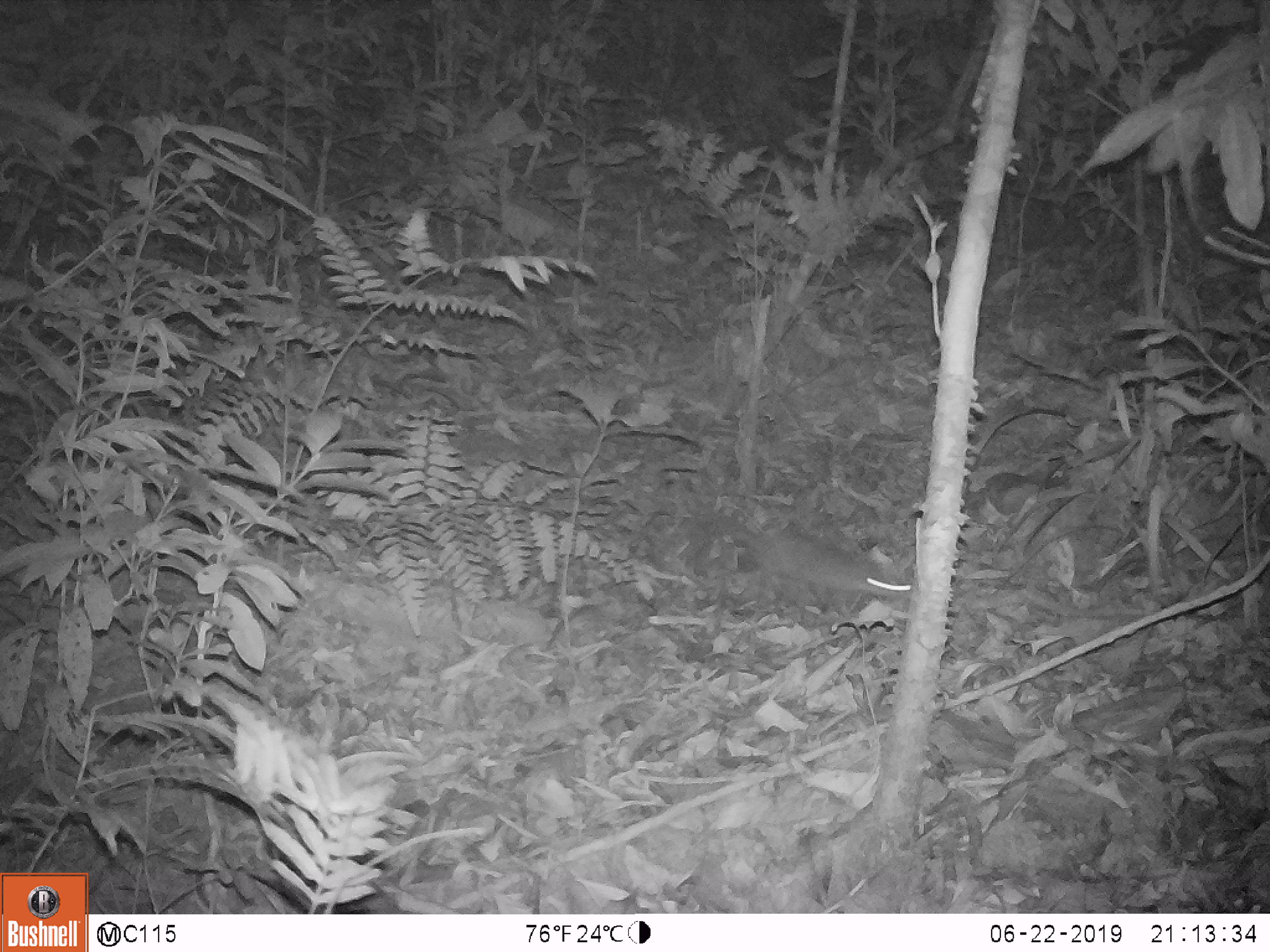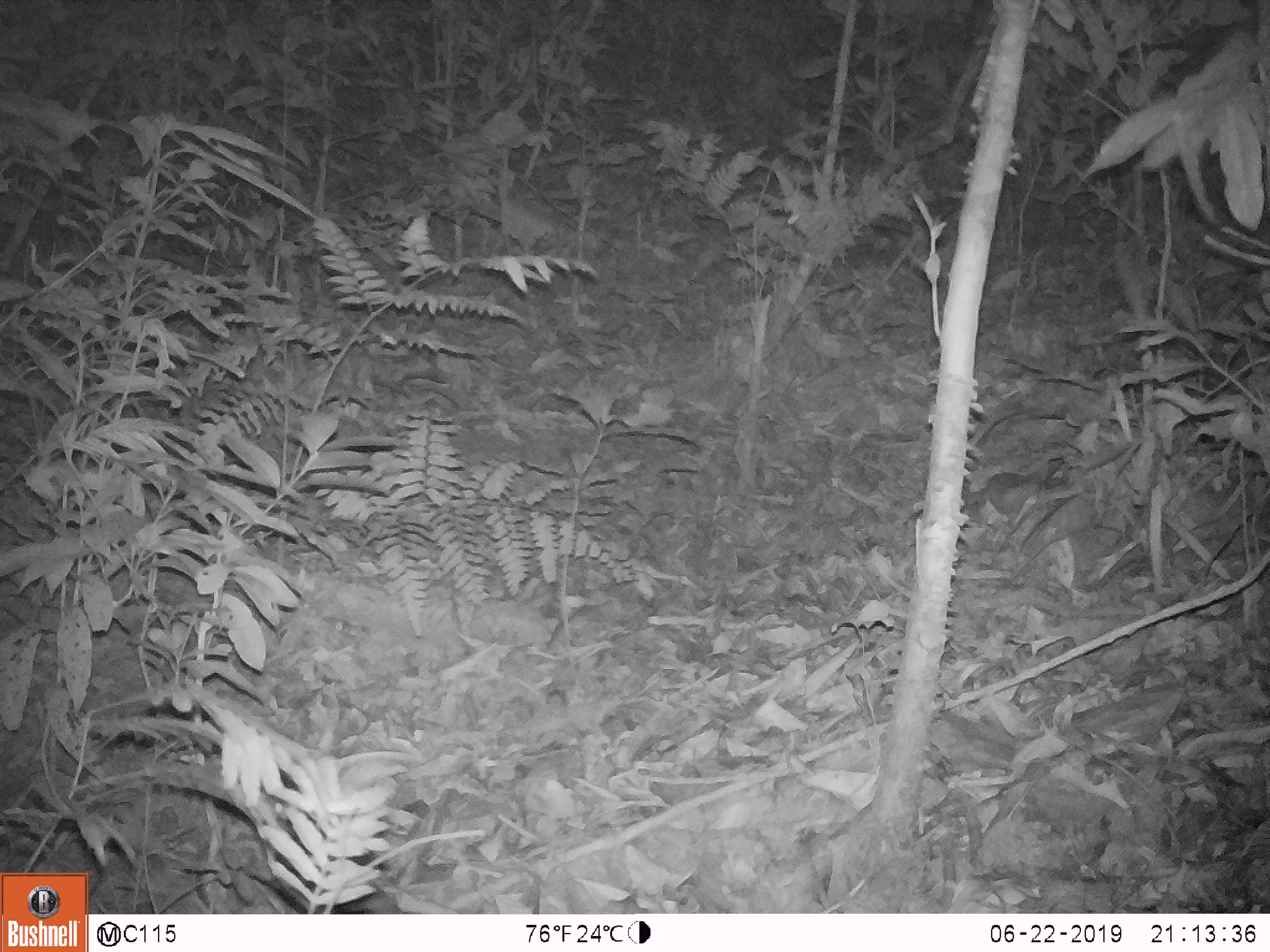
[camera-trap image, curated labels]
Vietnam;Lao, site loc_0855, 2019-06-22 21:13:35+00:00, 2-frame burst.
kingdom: Animalia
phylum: Chordata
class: Mammalia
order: Carnivora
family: Mustelidae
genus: Melogale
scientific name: Melogale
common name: ferret badger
Ferret badger (Melogale). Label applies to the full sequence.